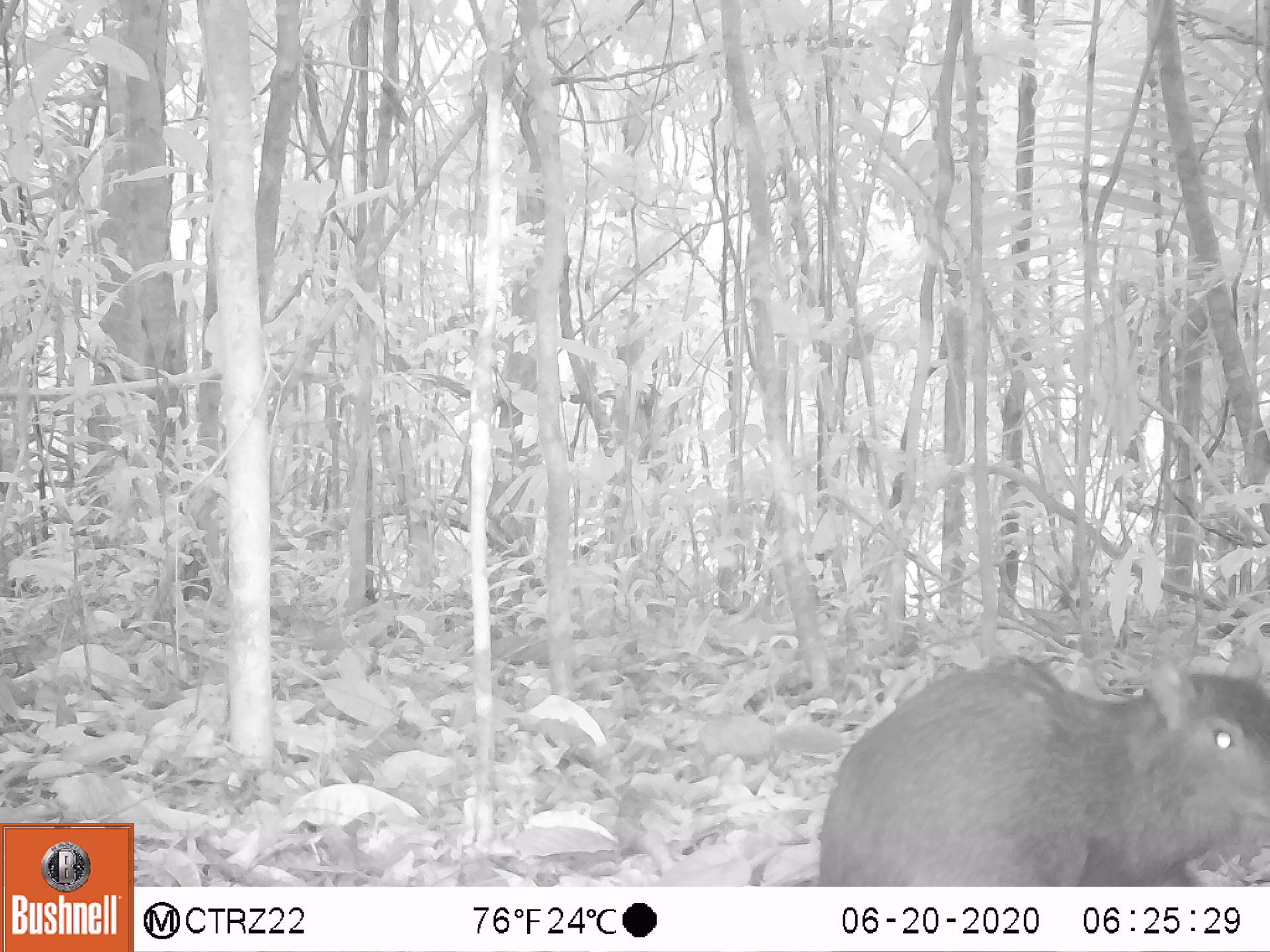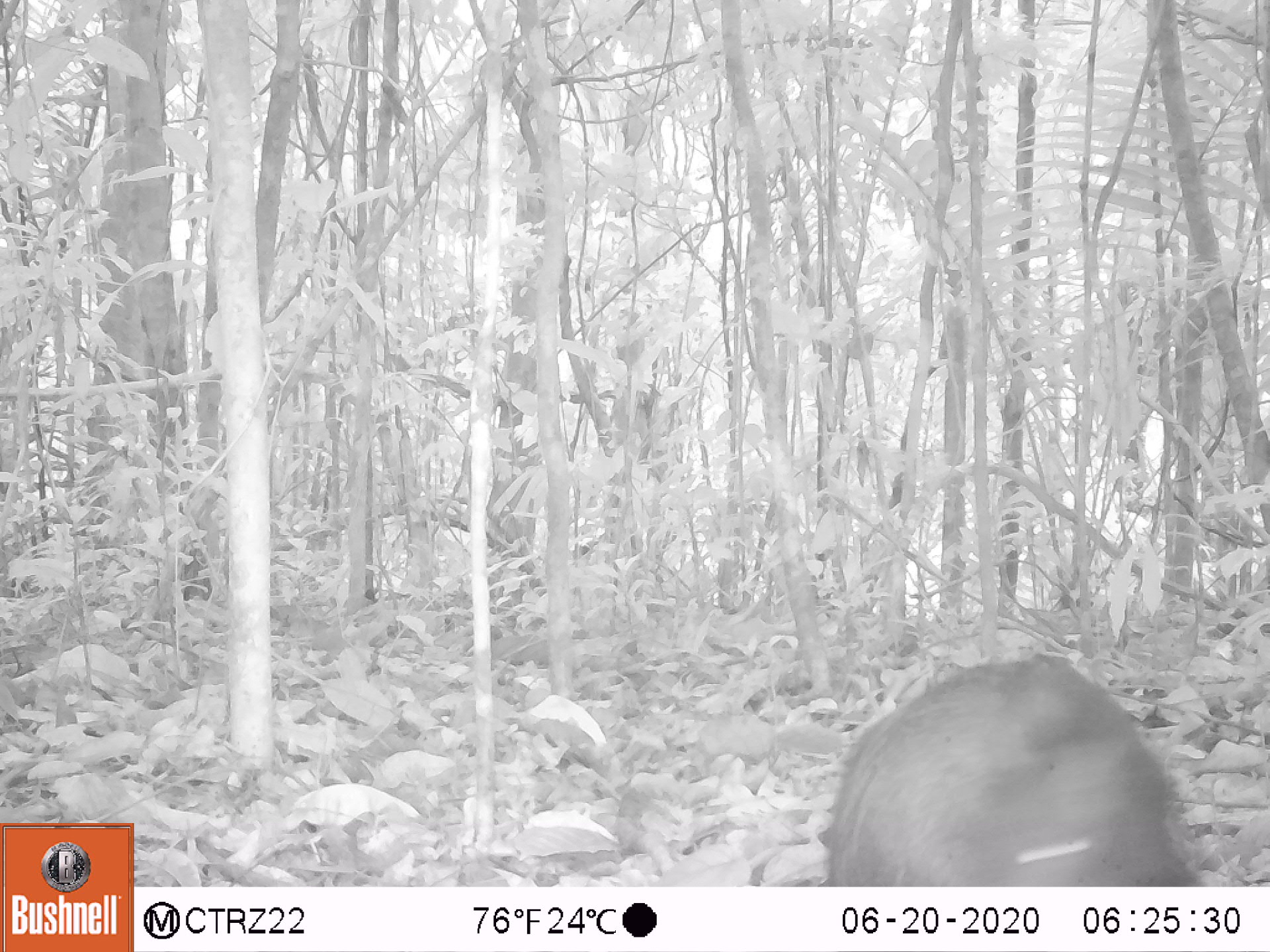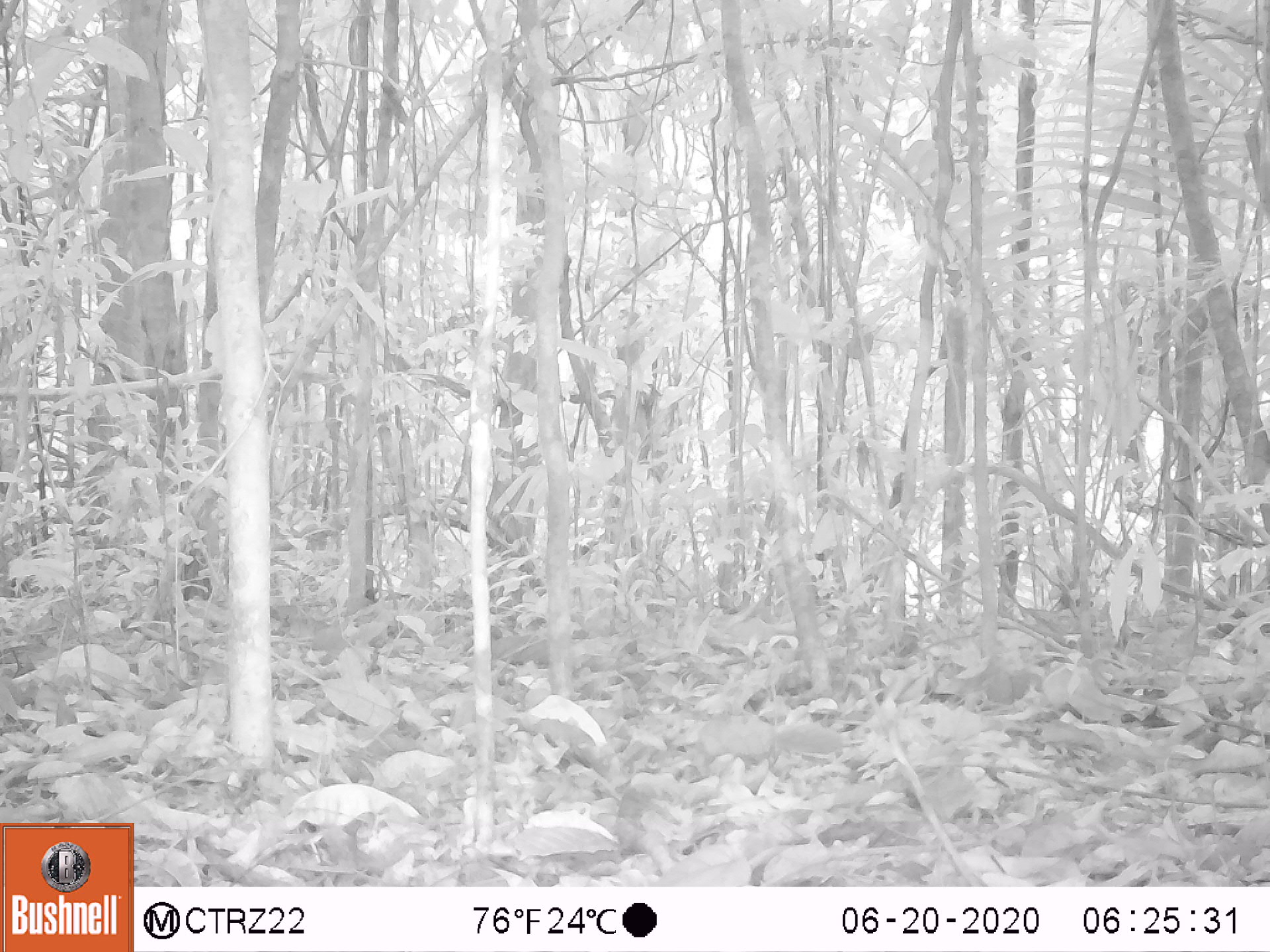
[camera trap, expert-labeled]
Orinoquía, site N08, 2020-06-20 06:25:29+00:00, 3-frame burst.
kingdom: Animalia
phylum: Chordata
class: Mammalia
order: Rodentia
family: Dasyproctidae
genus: Dasyprocta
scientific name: Dasyprocta fuliginosa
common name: black agouti